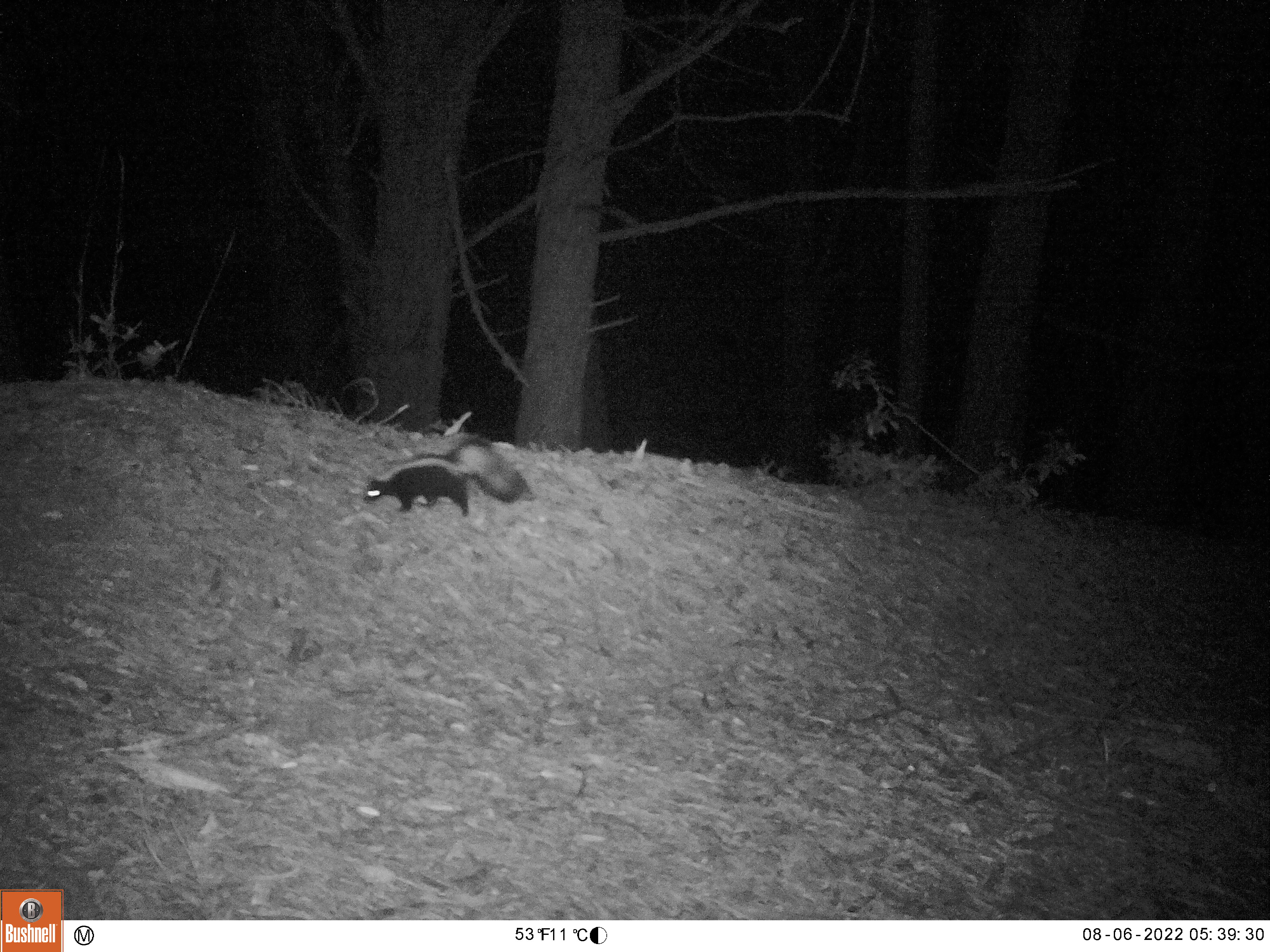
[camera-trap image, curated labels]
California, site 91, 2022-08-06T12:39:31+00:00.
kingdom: Animalia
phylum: Chordata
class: Mammalia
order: Carnivora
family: Mephitidae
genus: Mephitis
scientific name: Mephitis mephitis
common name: striped skunk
Striped skunk (Mephitis mephitis).